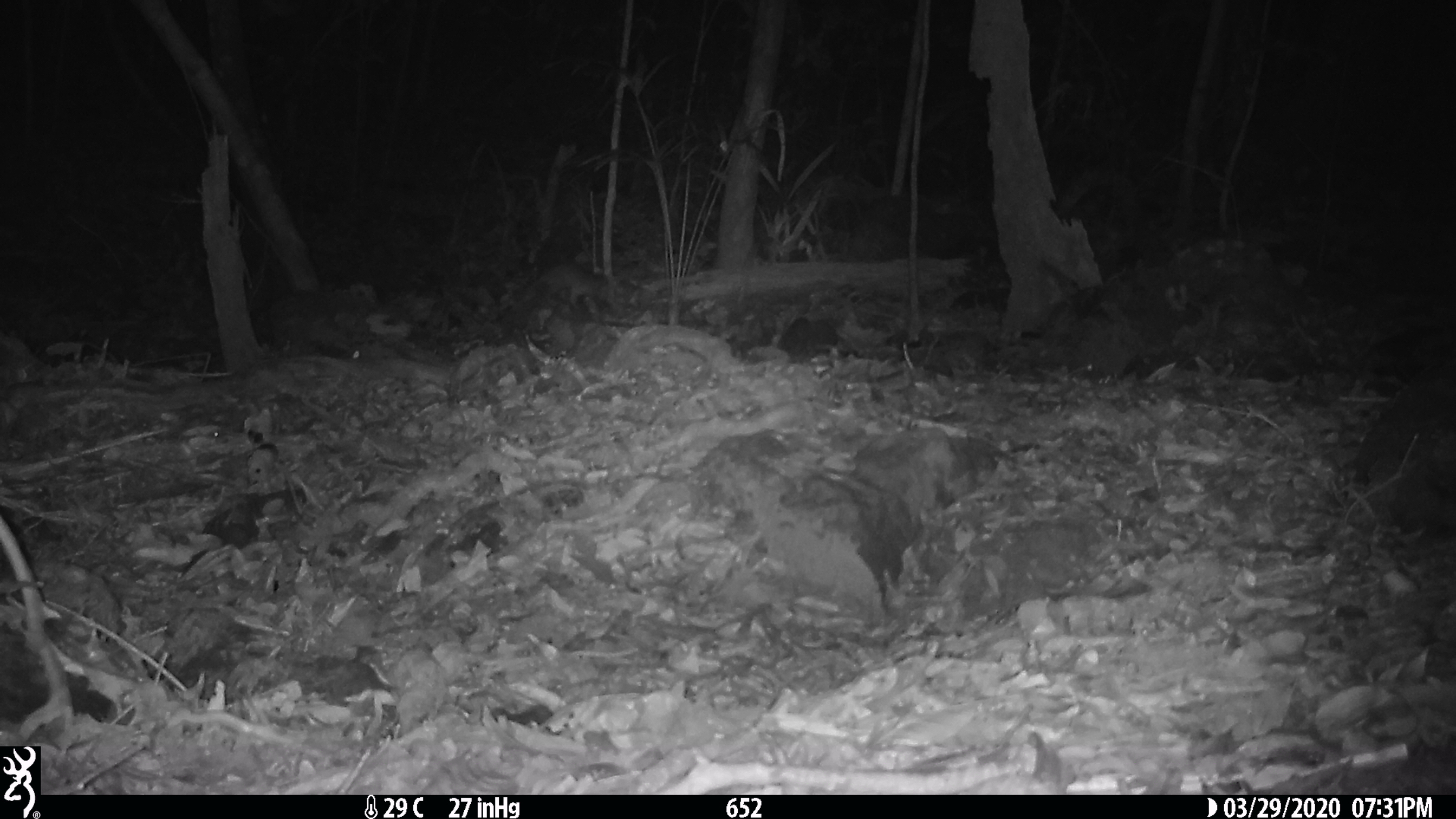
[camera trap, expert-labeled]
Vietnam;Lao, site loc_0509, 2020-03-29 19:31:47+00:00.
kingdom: Animalia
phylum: Chordata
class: Mammalia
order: Rodentia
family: Muridae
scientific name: Muridae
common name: old-world mice and rats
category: unidentified murid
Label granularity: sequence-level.